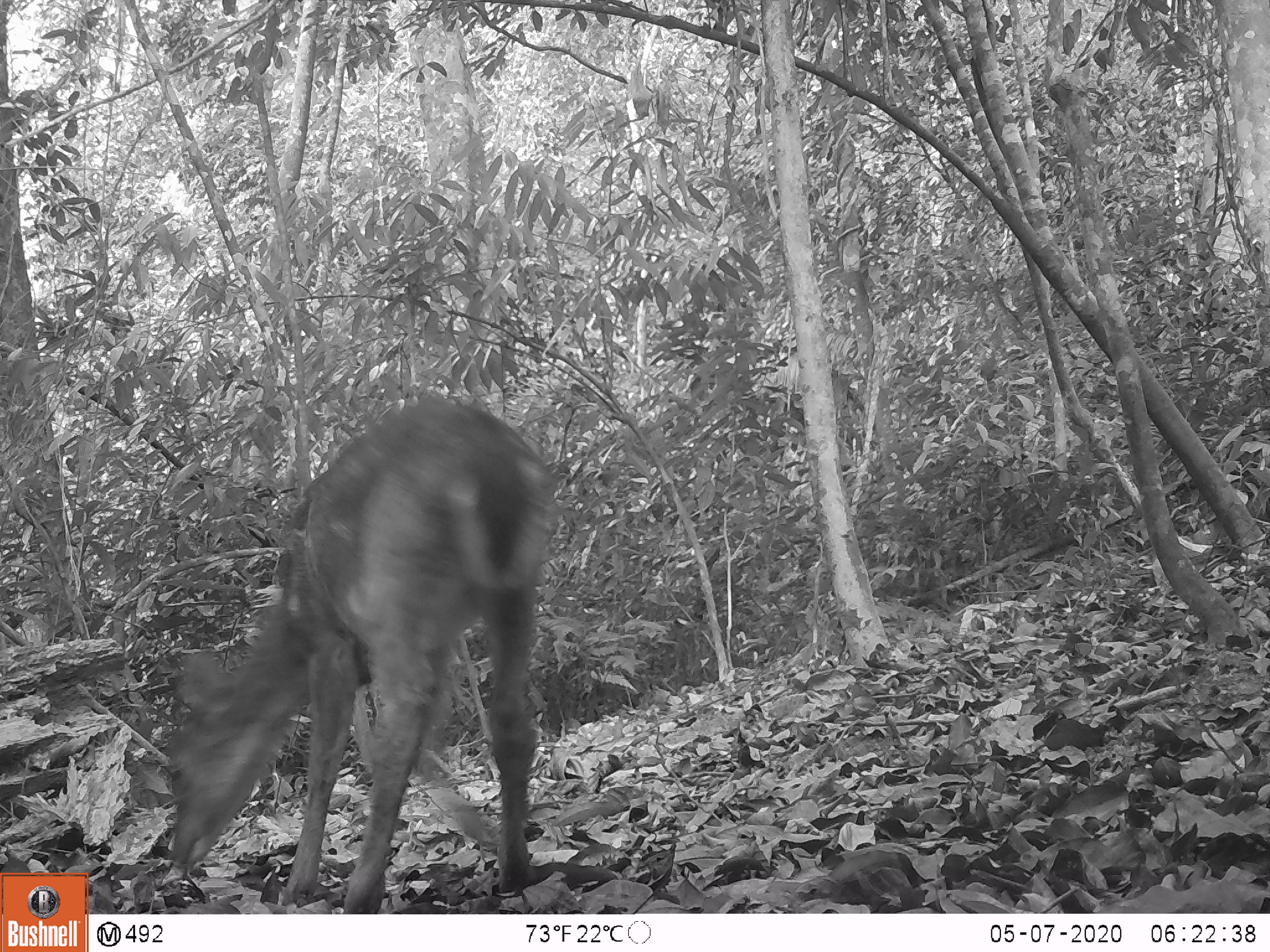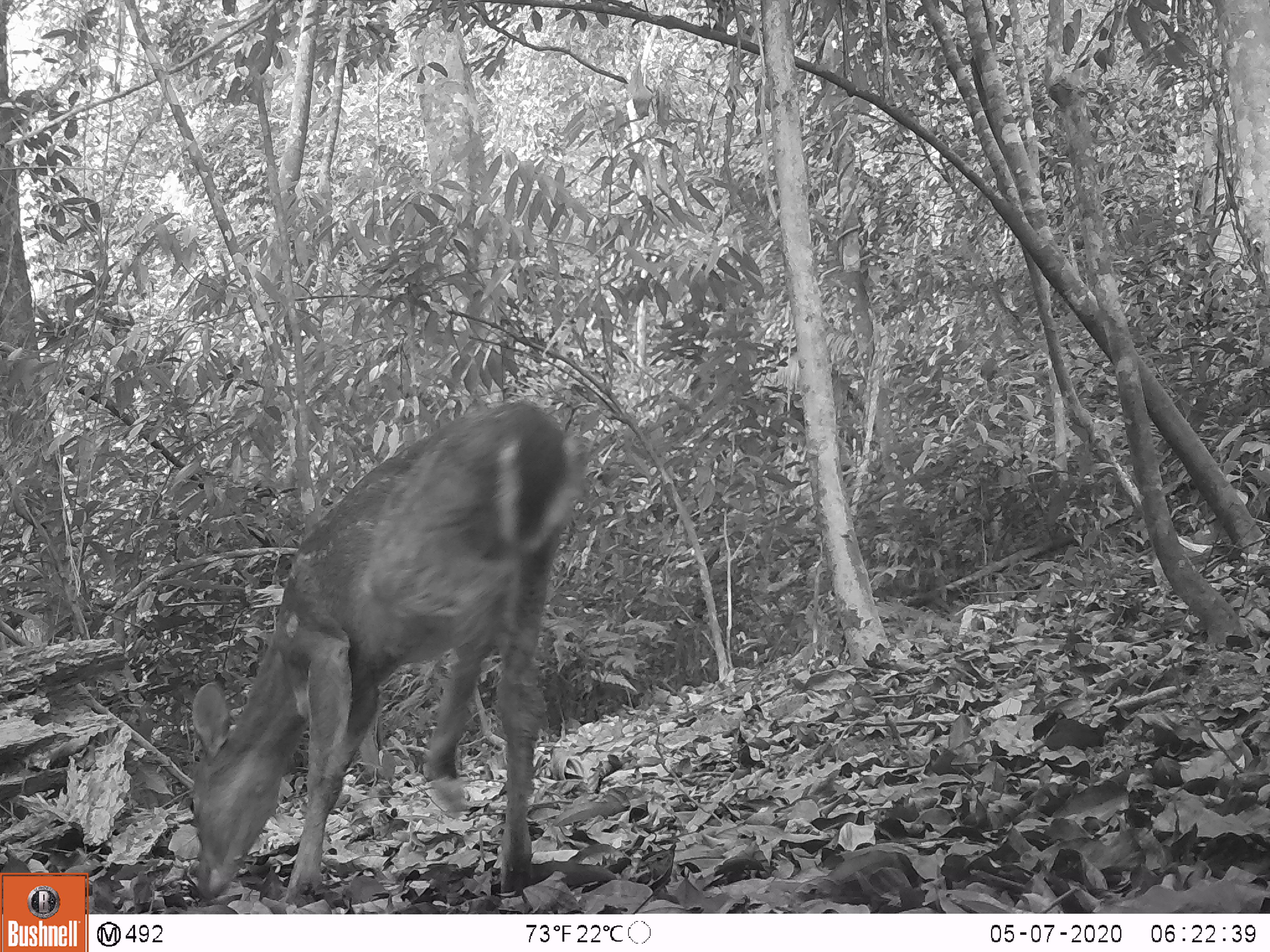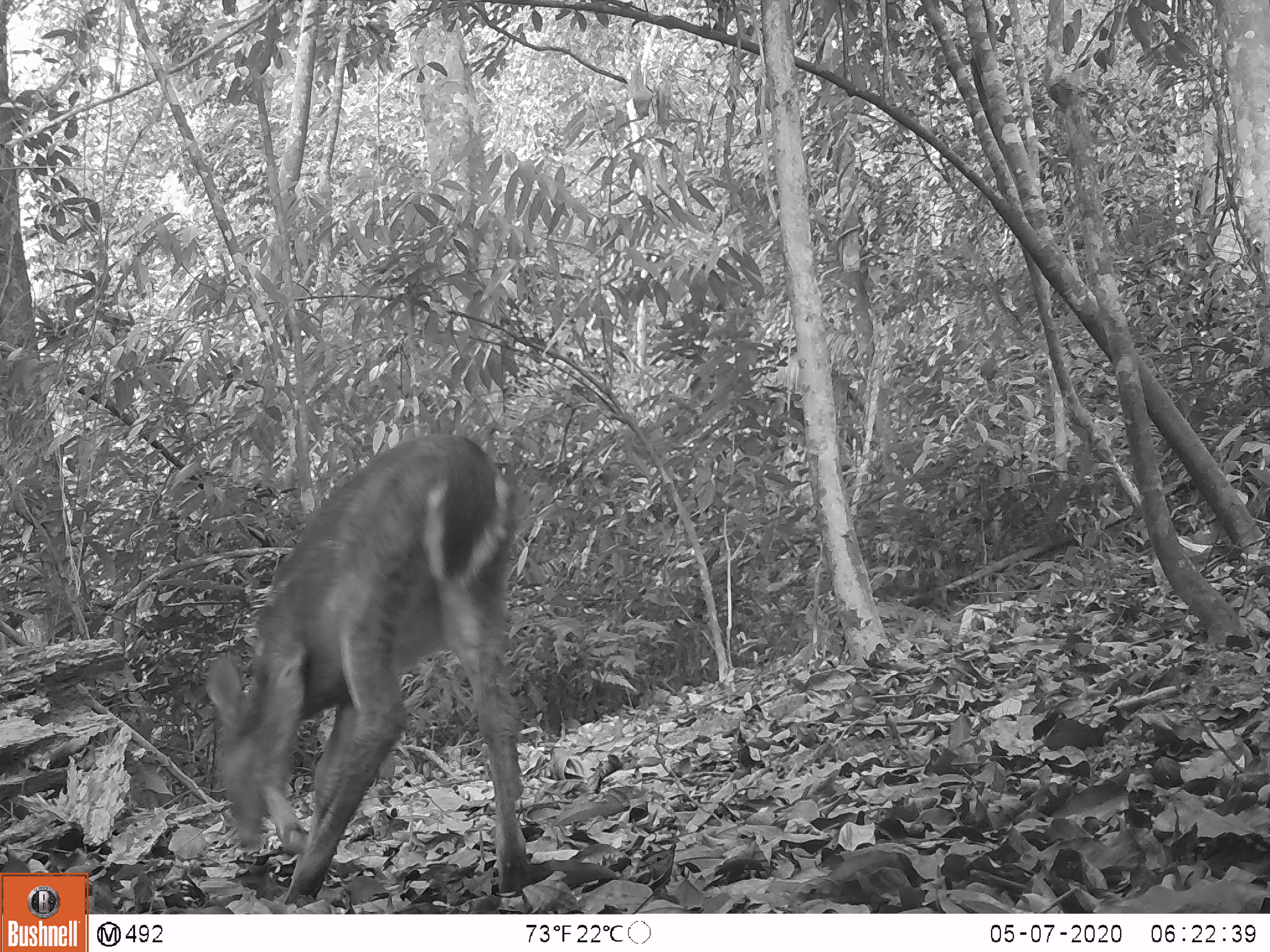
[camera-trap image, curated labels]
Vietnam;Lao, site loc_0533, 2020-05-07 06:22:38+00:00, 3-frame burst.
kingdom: Animalia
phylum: Chordata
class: Mammalia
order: Artiodactyla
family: Cervidae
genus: Muntiacus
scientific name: Muntiacus vuquangensis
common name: large-antlered muntjac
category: large antlered muntjac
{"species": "large antlered muntjac (large-antlered muntjac) (Muntiacus vuquangensis)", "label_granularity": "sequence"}